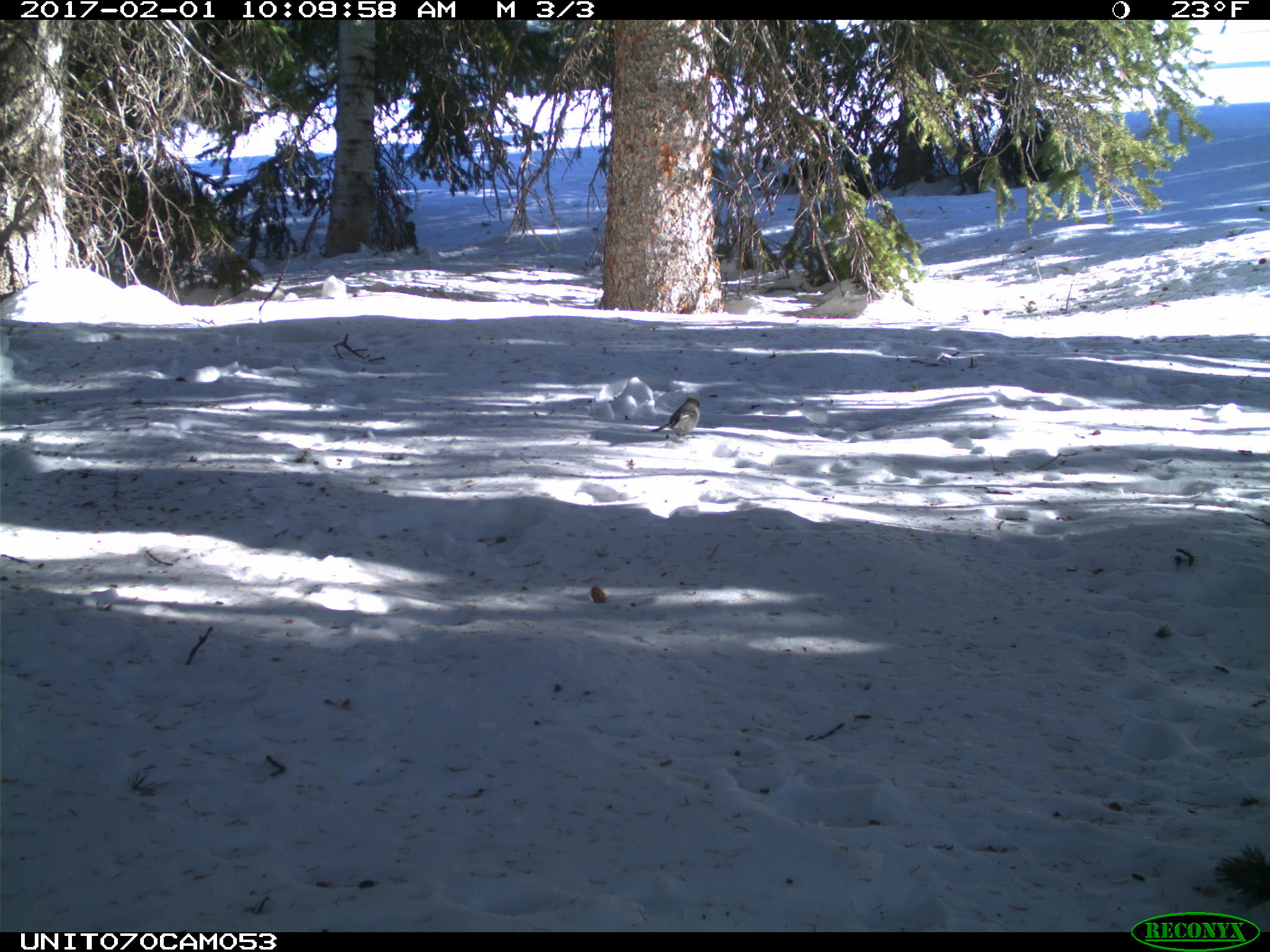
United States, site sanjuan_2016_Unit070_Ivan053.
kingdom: Animalia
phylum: Chordata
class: Aves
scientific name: Aves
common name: birds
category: unidentified bird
Unidentified bird (birds) (Aves).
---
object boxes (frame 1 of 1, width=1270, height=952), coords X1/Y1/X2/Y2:
animal: 651/396/704/439